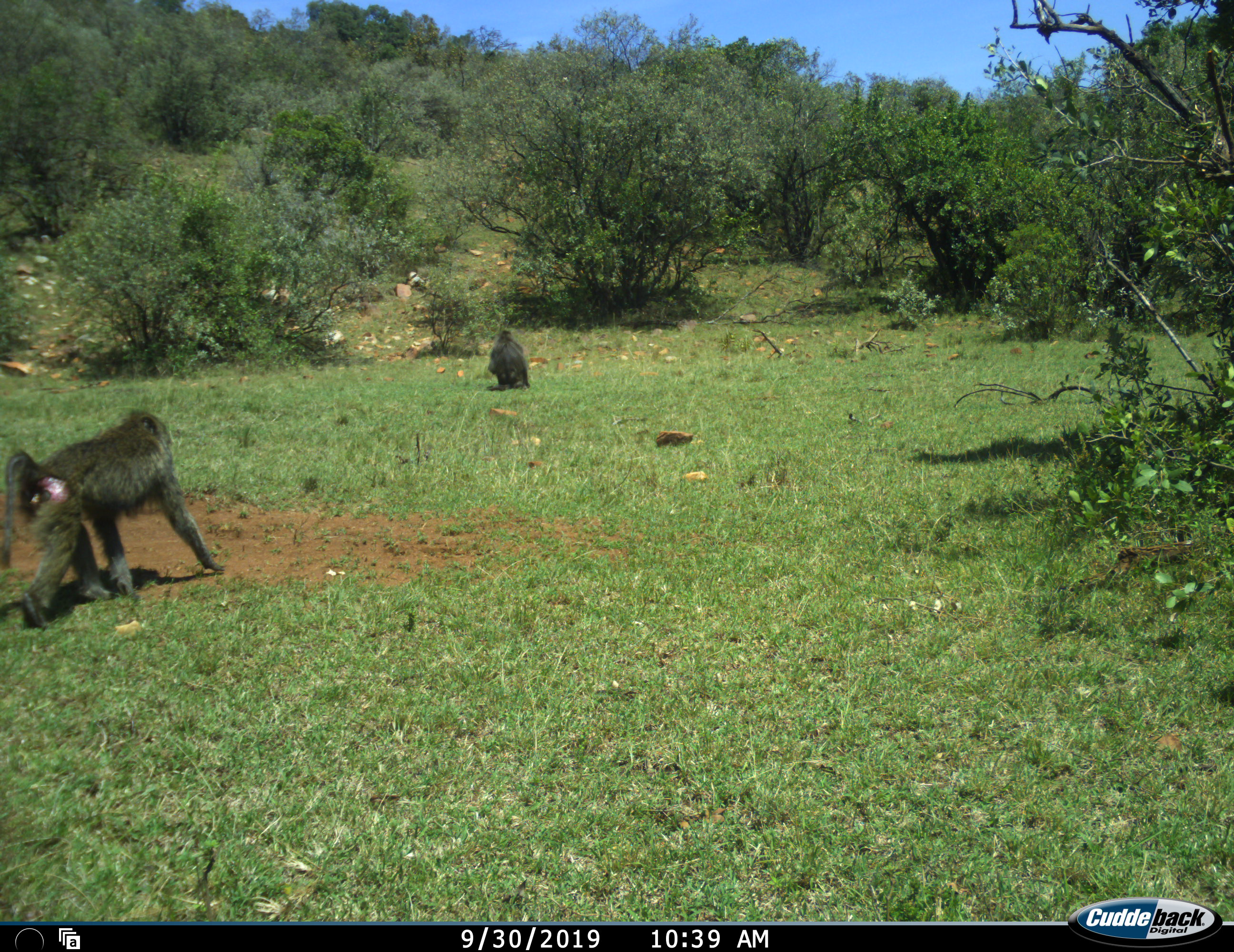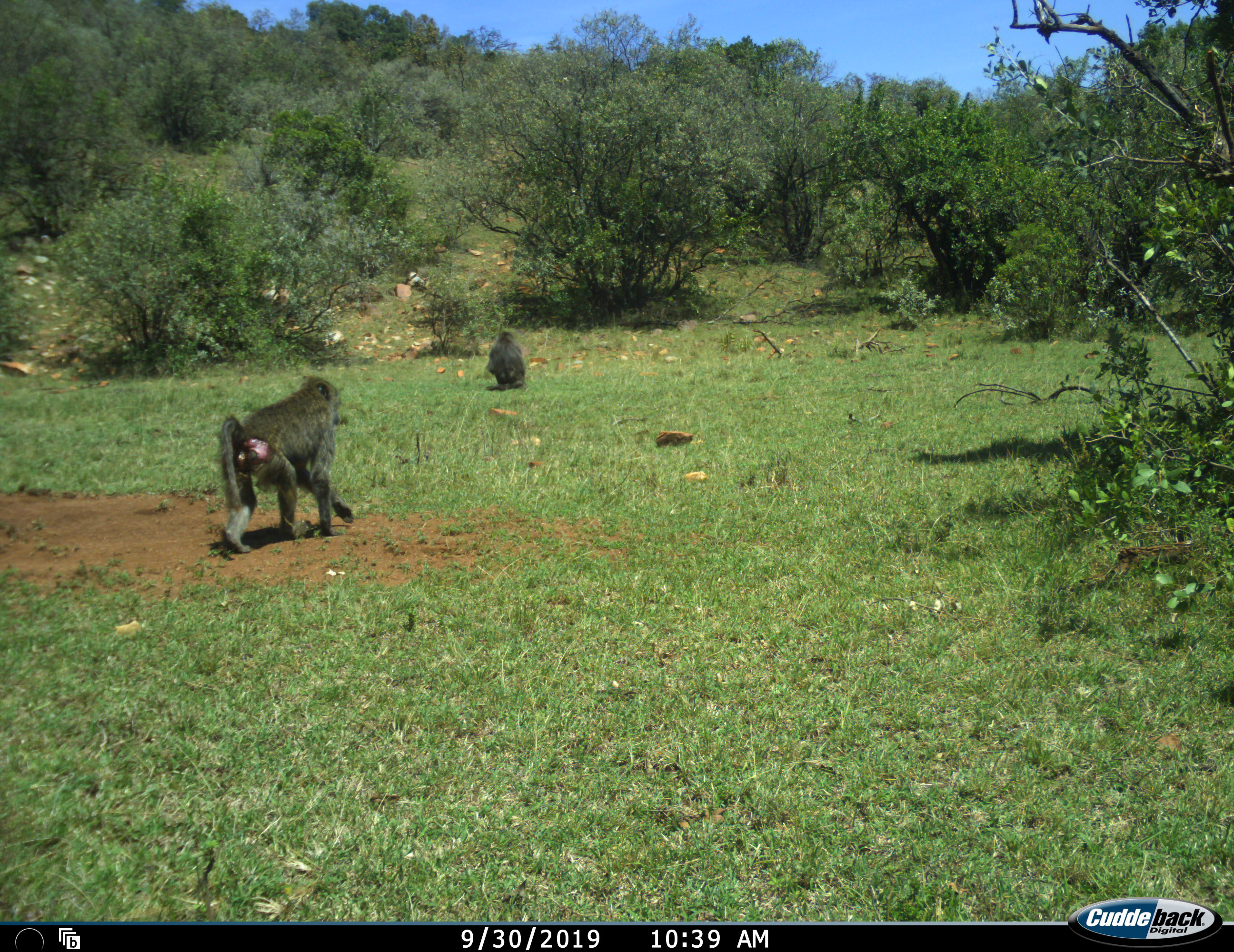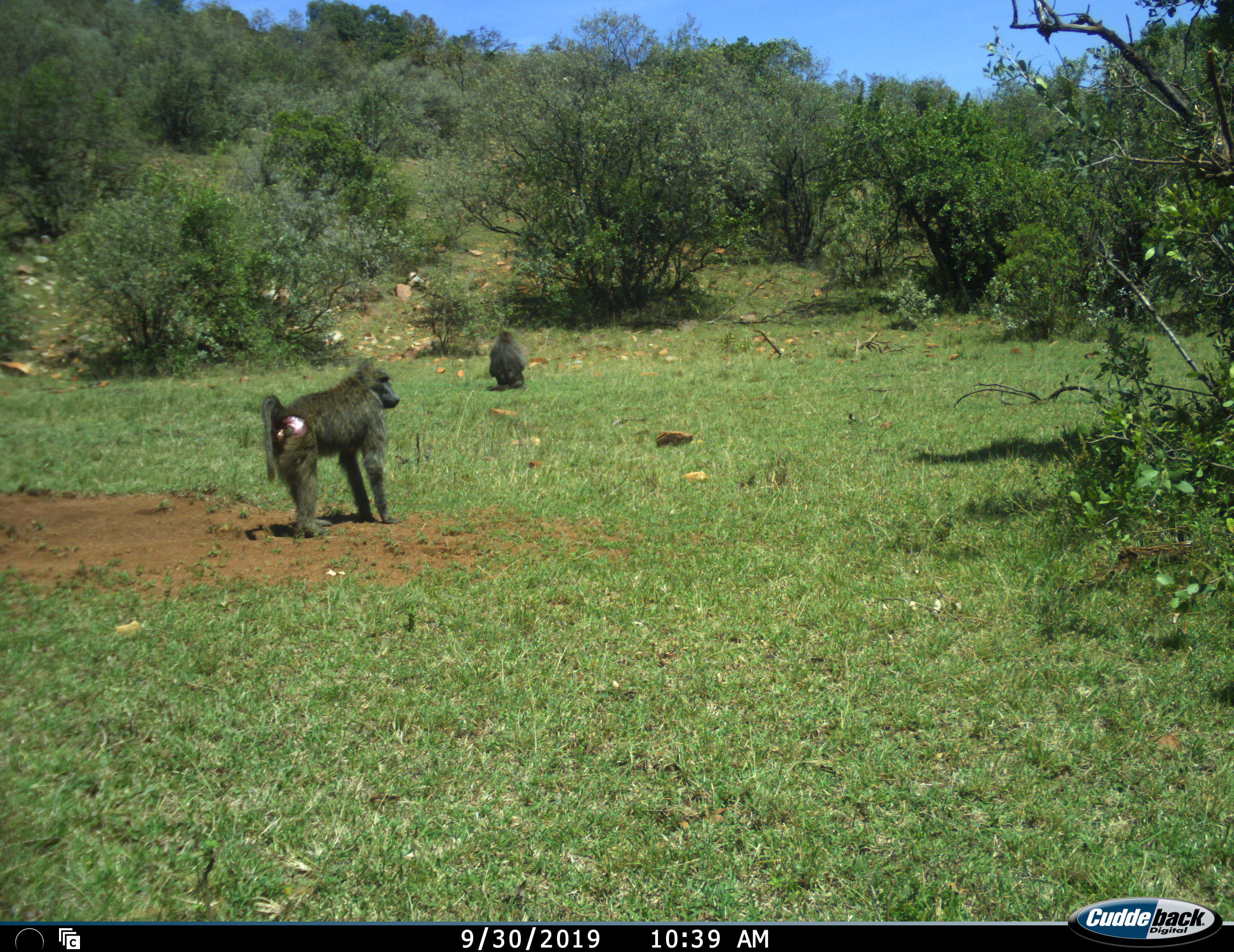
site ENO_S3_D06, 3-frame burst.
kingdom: Animalia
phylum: Chordata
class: Mammalia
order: Primates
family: Cercopithecidae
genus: Papio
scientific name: Papio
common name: baboon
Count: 2.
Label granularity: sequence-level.